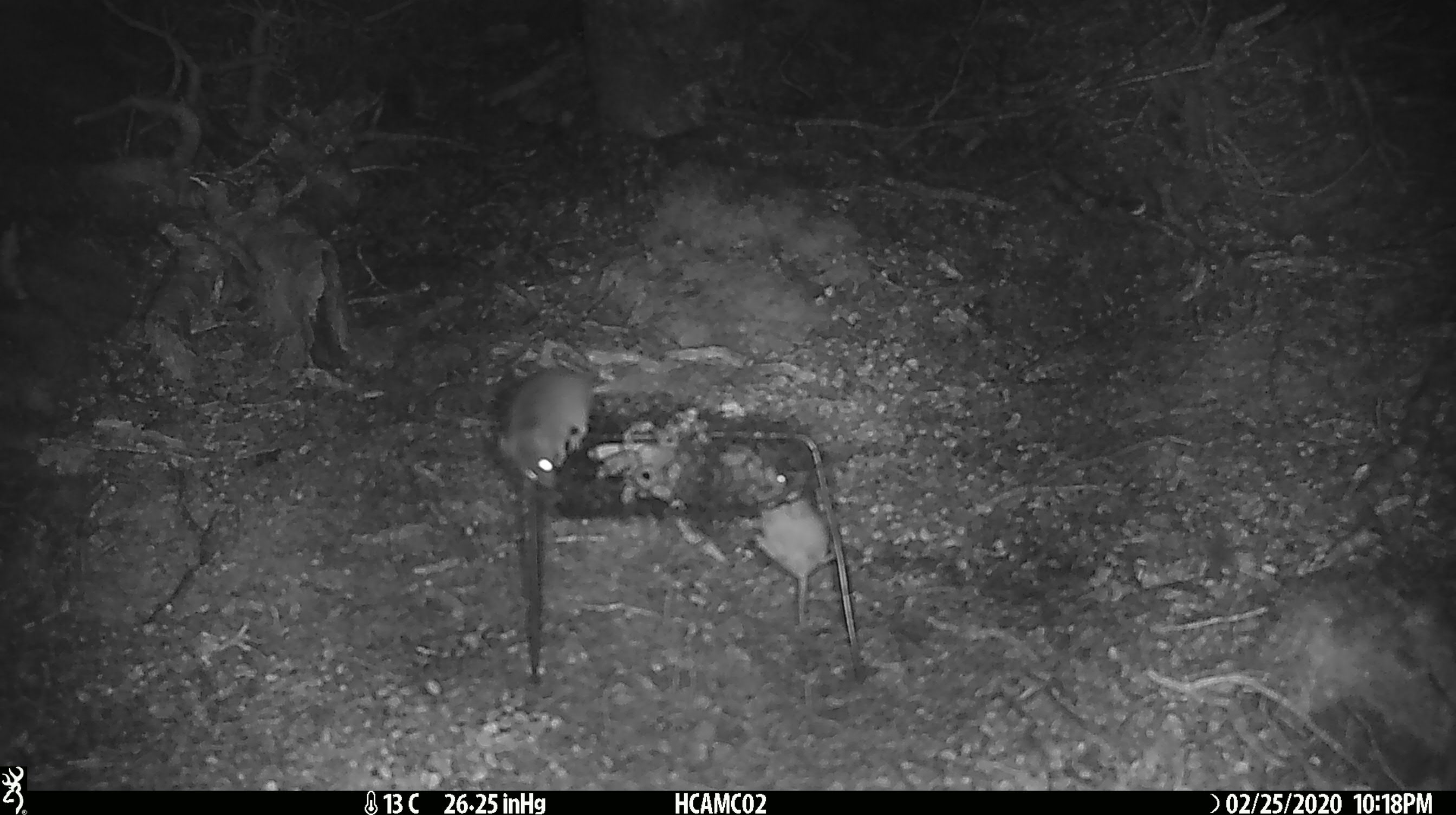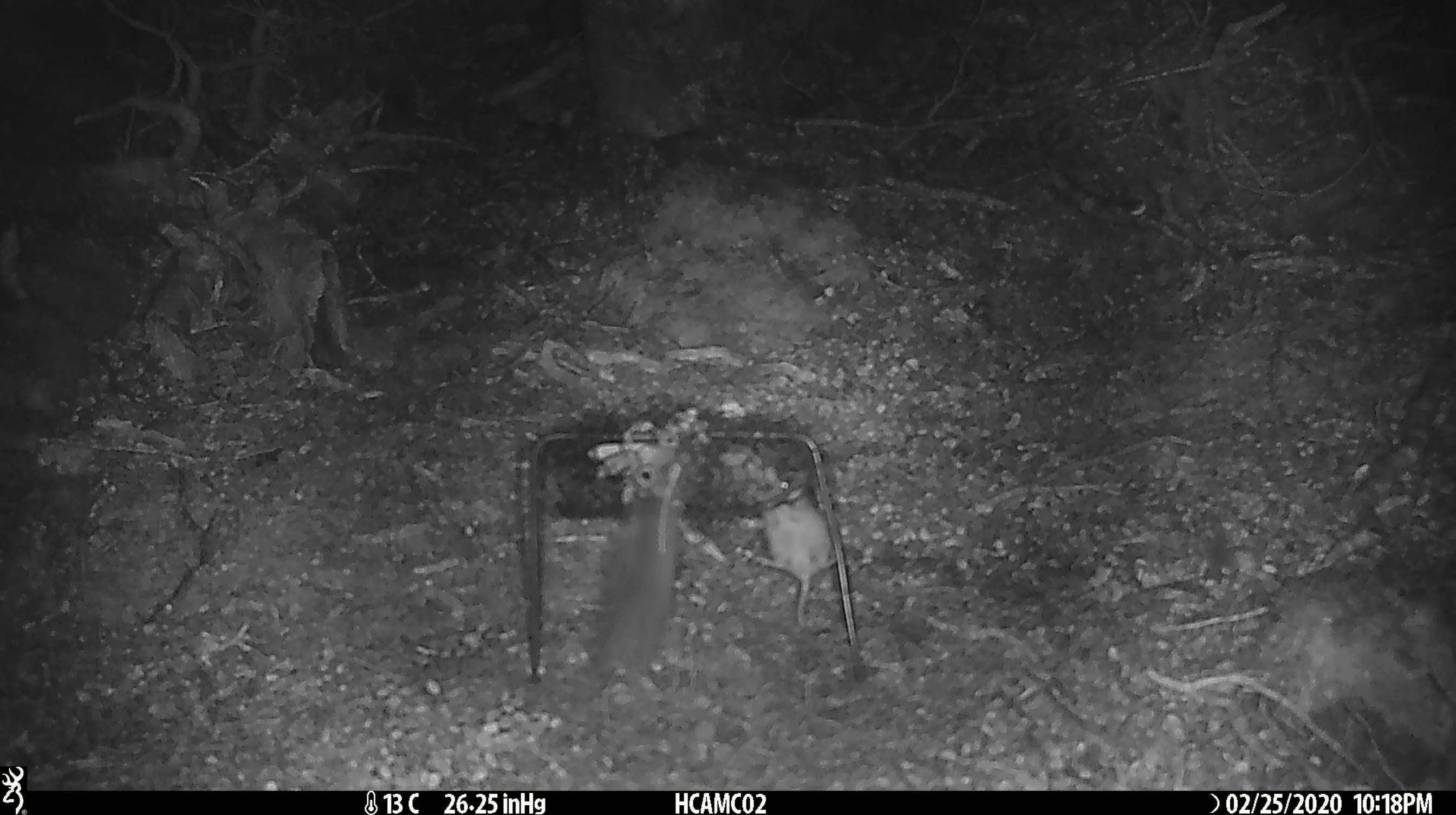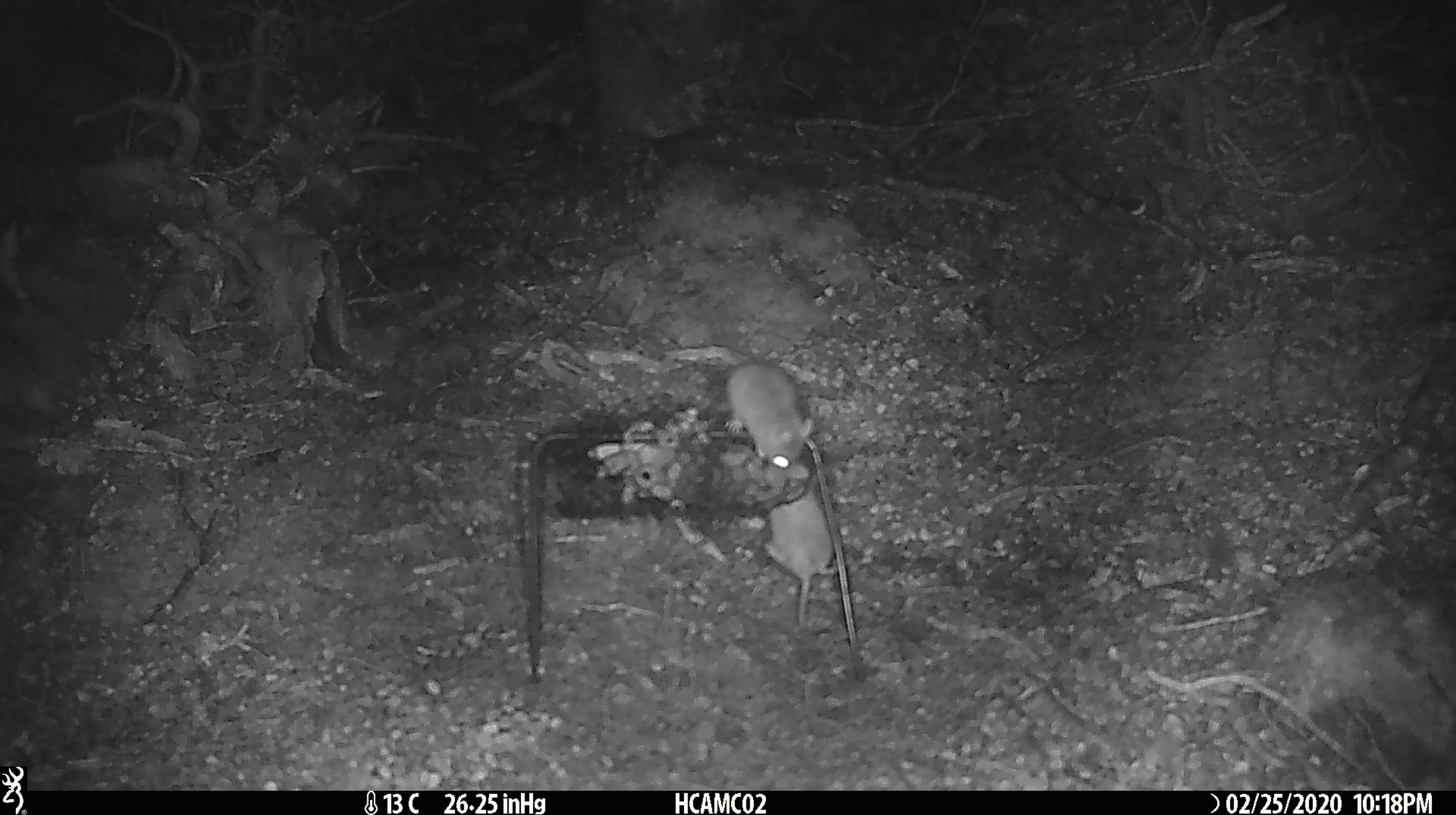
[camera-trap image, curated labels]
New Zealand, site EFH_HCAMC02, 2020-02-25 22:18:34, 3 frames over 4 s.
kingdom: Animalia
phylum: Chordata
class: Mammalia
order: Rodentia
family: Muridae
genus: Mus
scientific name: Mus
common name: mouse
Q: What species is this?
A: Mouse (Mus).